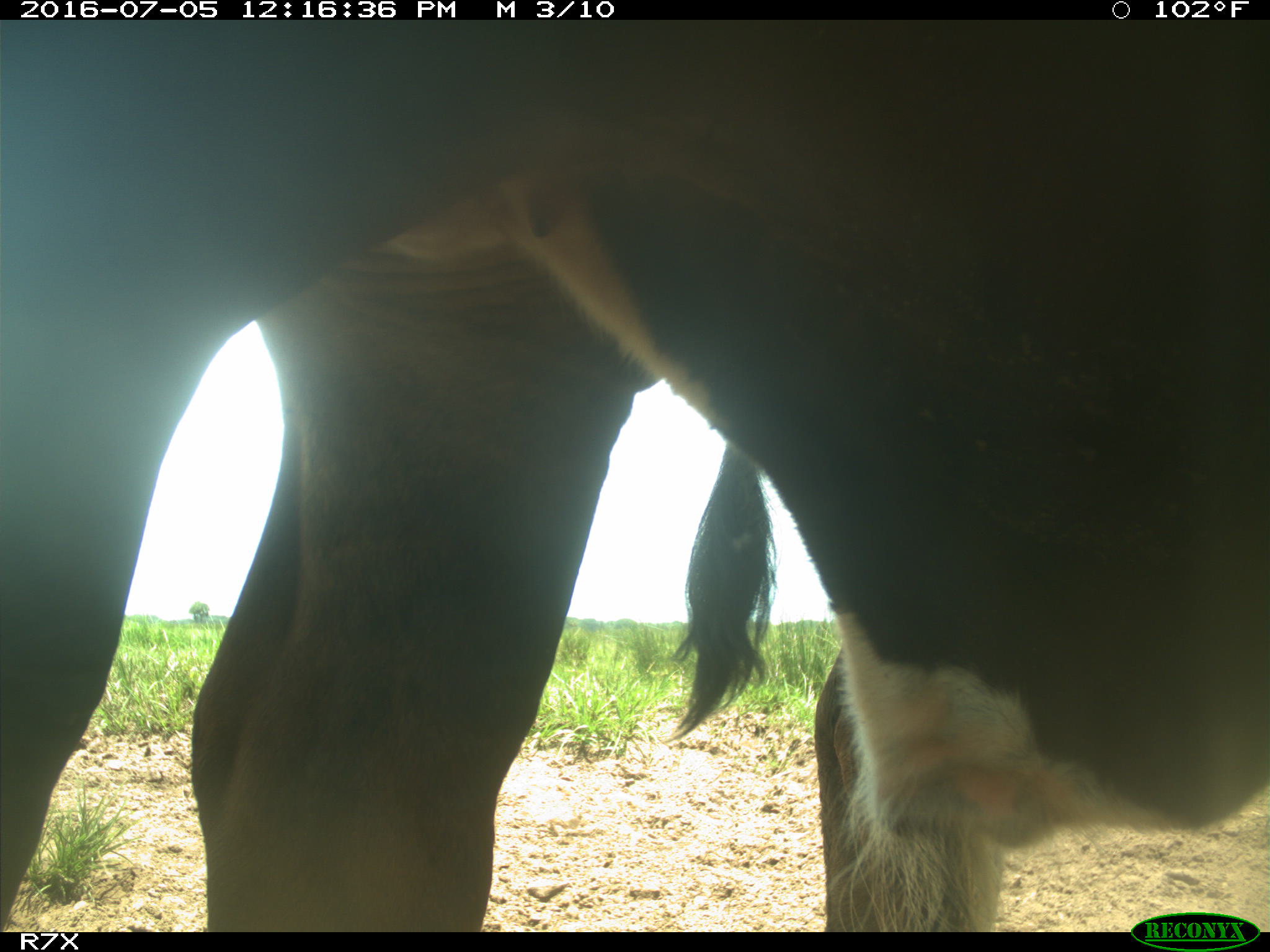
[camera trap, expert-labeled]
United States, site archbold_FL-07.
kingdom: Animalia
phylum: Chordata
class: Mammalia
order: Artiodactyla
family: Bovidae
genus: Bos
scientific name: Bos taurus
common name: domestic cow